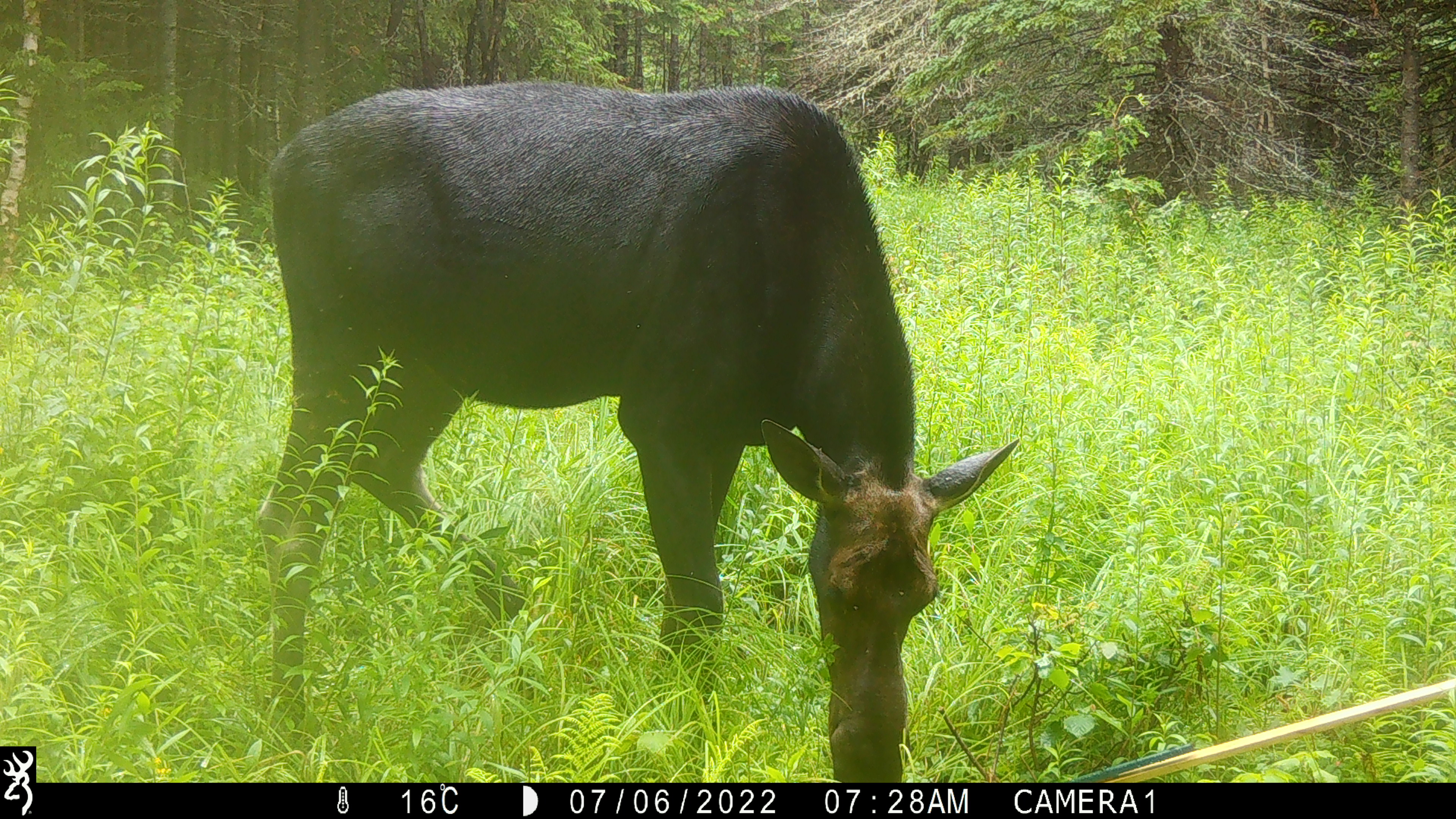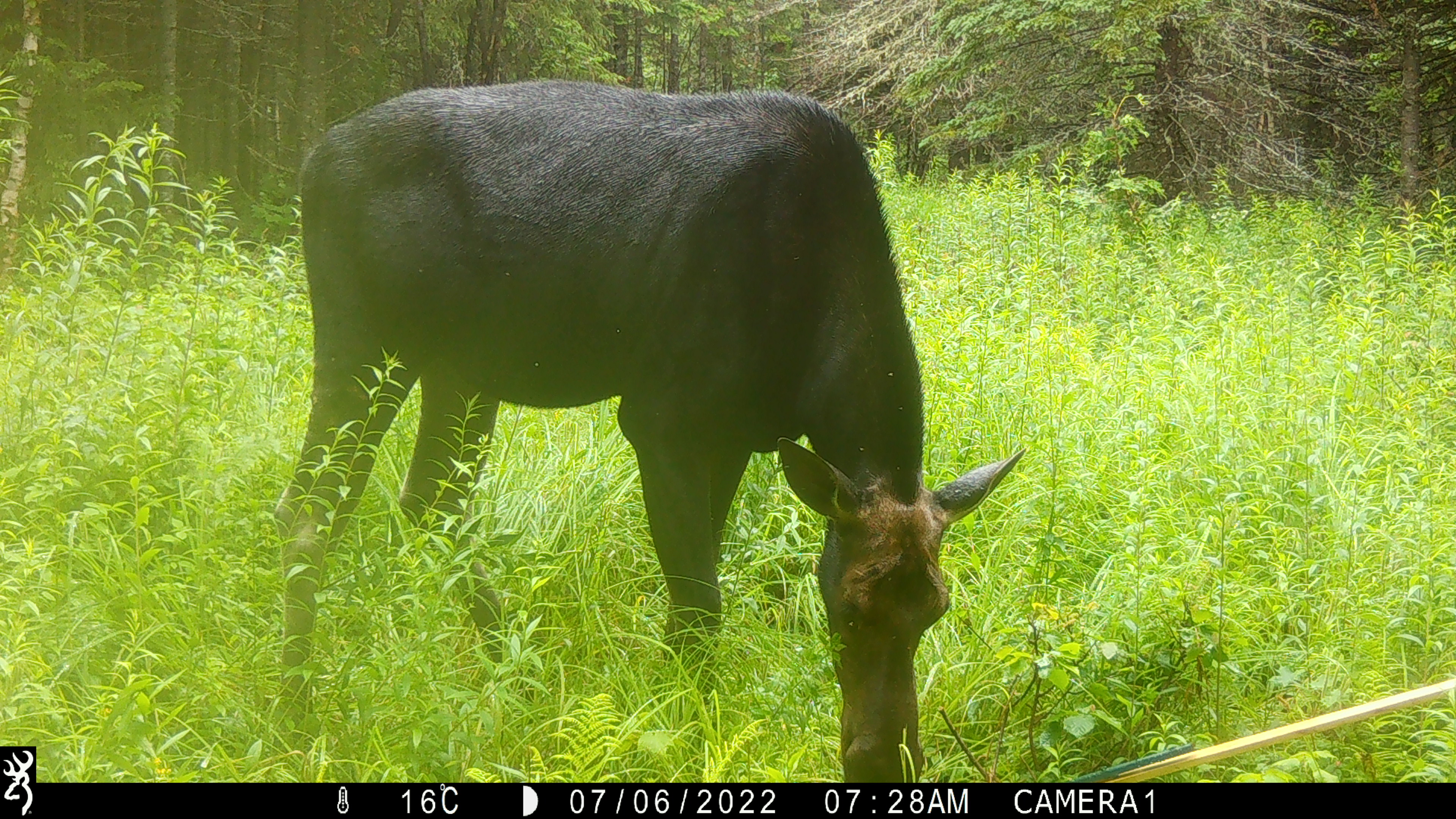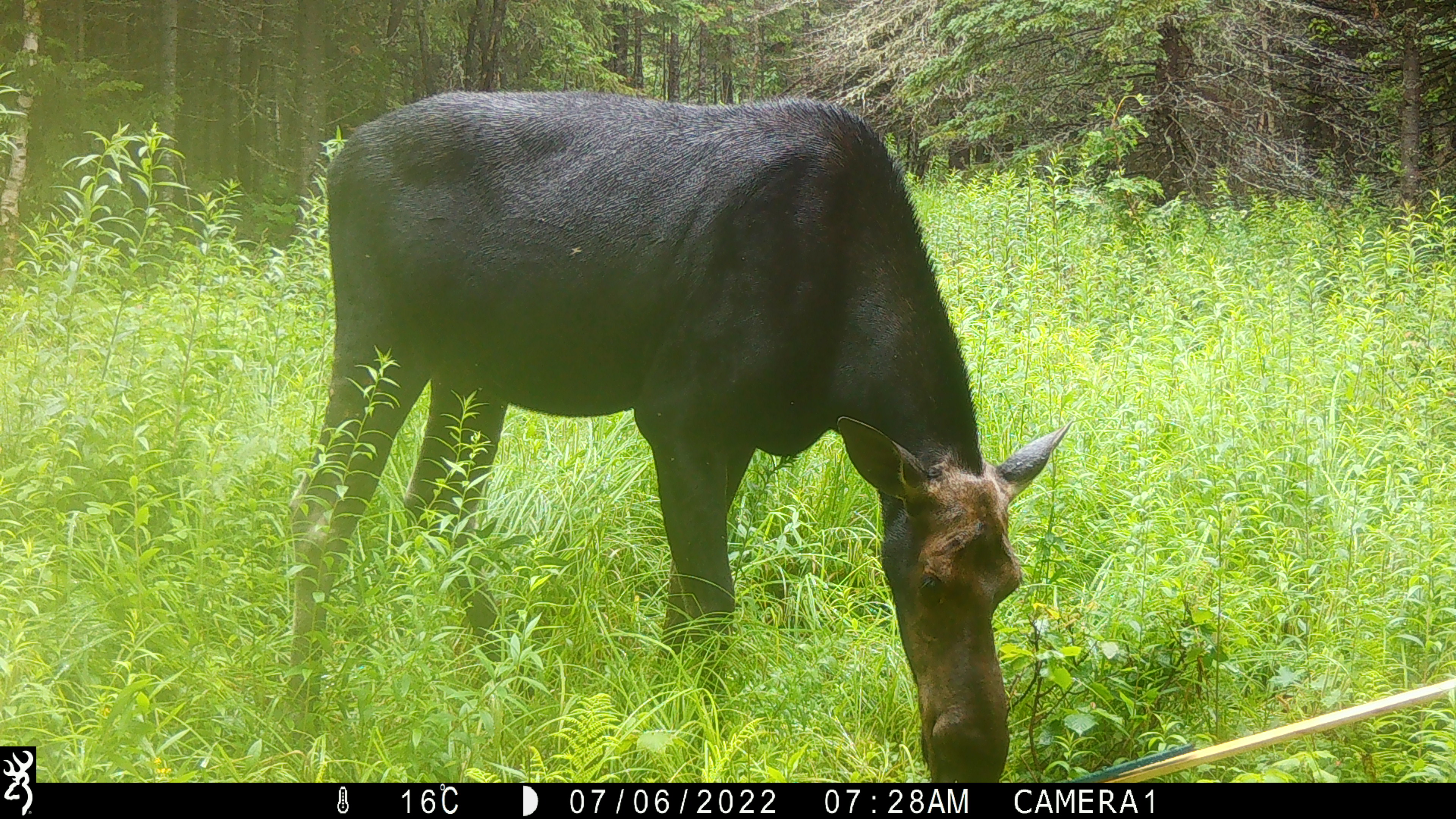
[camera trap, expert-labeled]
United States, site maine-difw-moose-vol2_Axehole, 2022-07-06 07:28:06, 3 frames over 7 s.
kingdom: Animalia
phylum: Chordata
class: Mammalia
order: Artiodactyla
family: Cervidae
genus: Alces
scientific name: Alces alces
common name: moose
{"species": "moose (Alces alces)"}